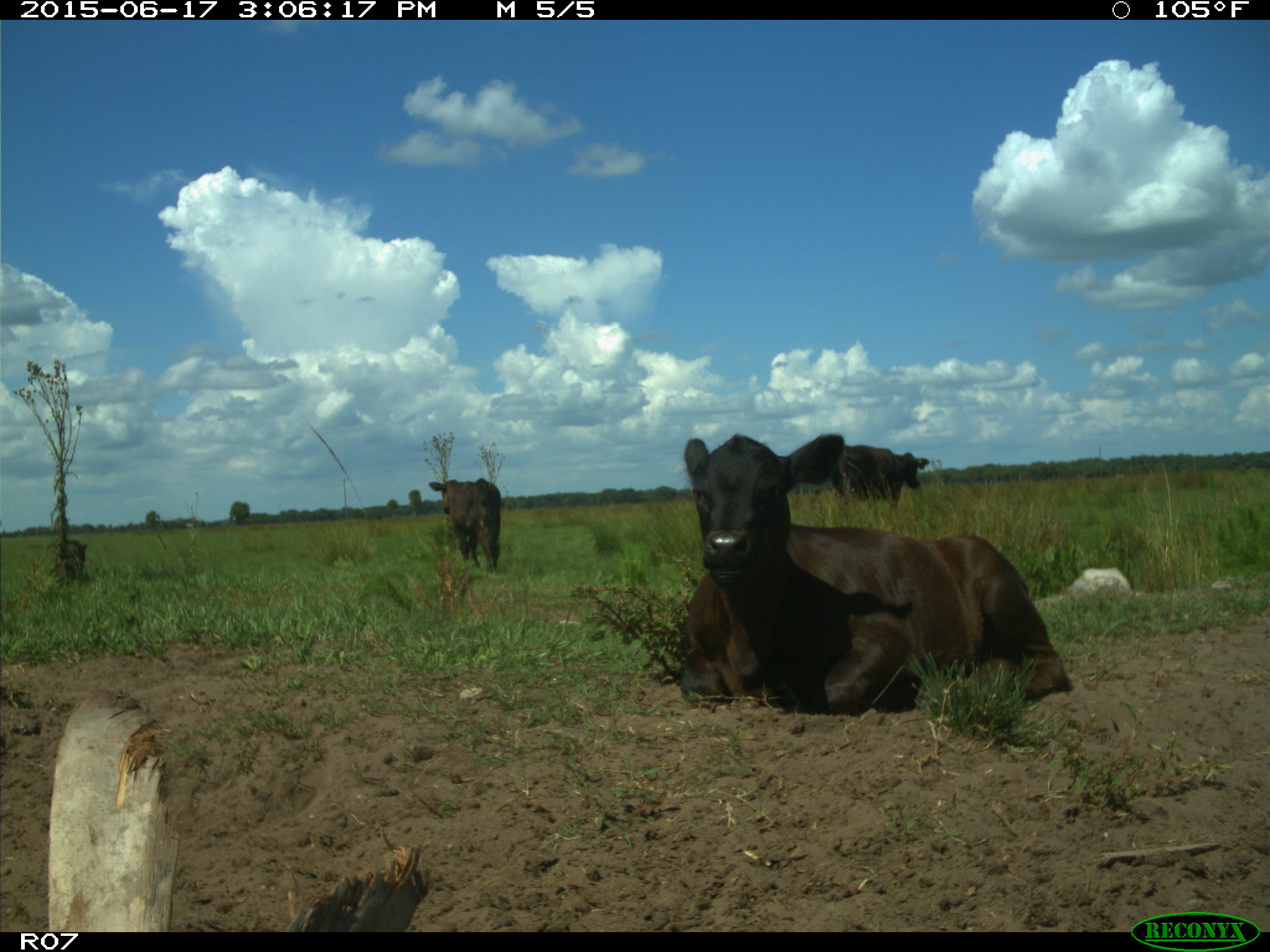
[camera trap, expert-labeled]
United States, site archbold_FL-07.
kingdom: Animalia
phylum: Chordata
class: Mammalia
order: Artiodactyla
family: Bovidae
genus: Bos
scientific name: Bos taurus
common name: domestic cow